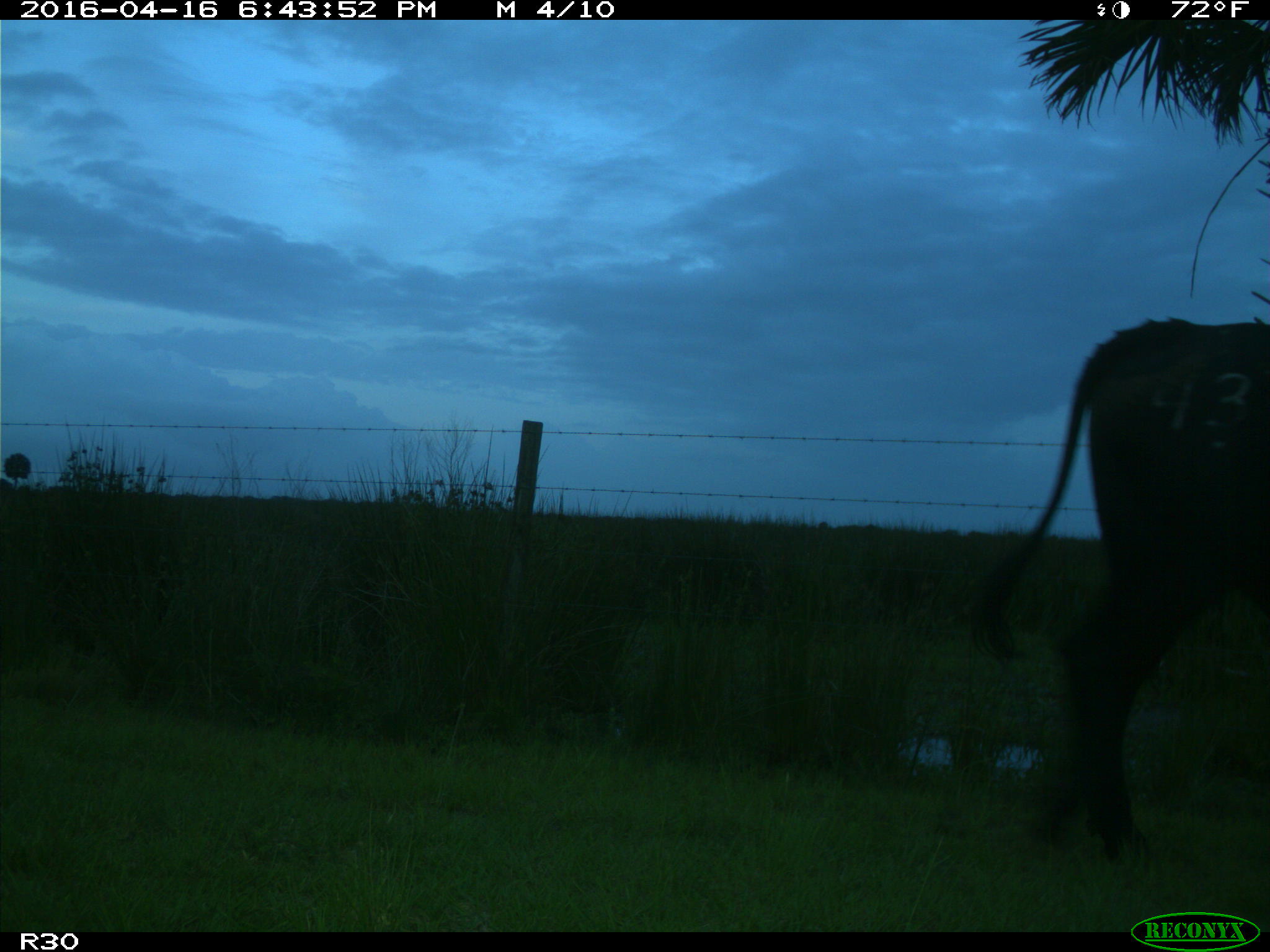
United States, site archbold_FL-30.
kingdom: Animalia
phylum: Chordata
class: Mammalia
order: Artiodactyla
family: Bovidae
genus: Bos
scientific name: Bos taurus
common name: domestic cow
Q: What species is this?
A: Bos taurus (domestic cow).